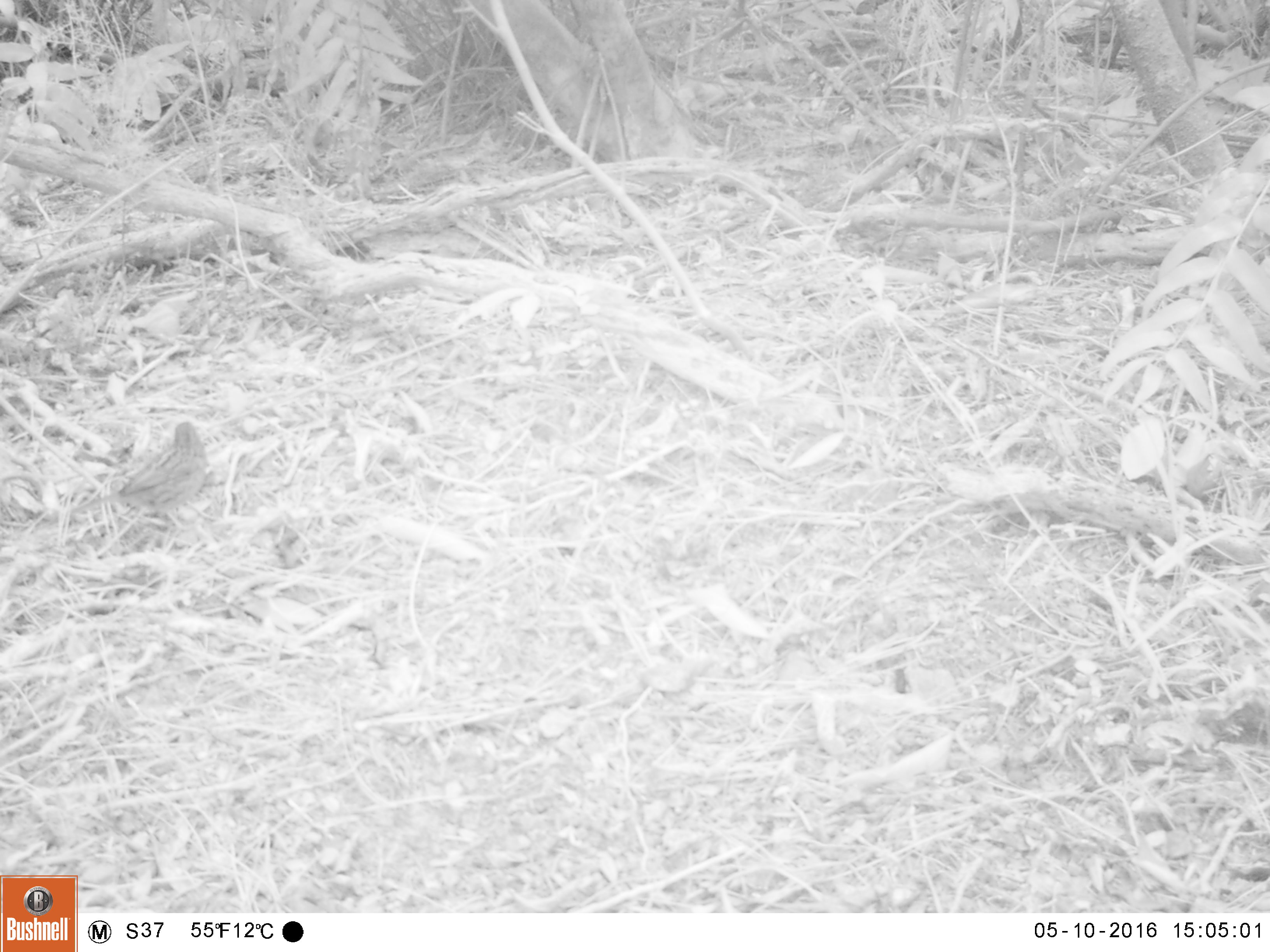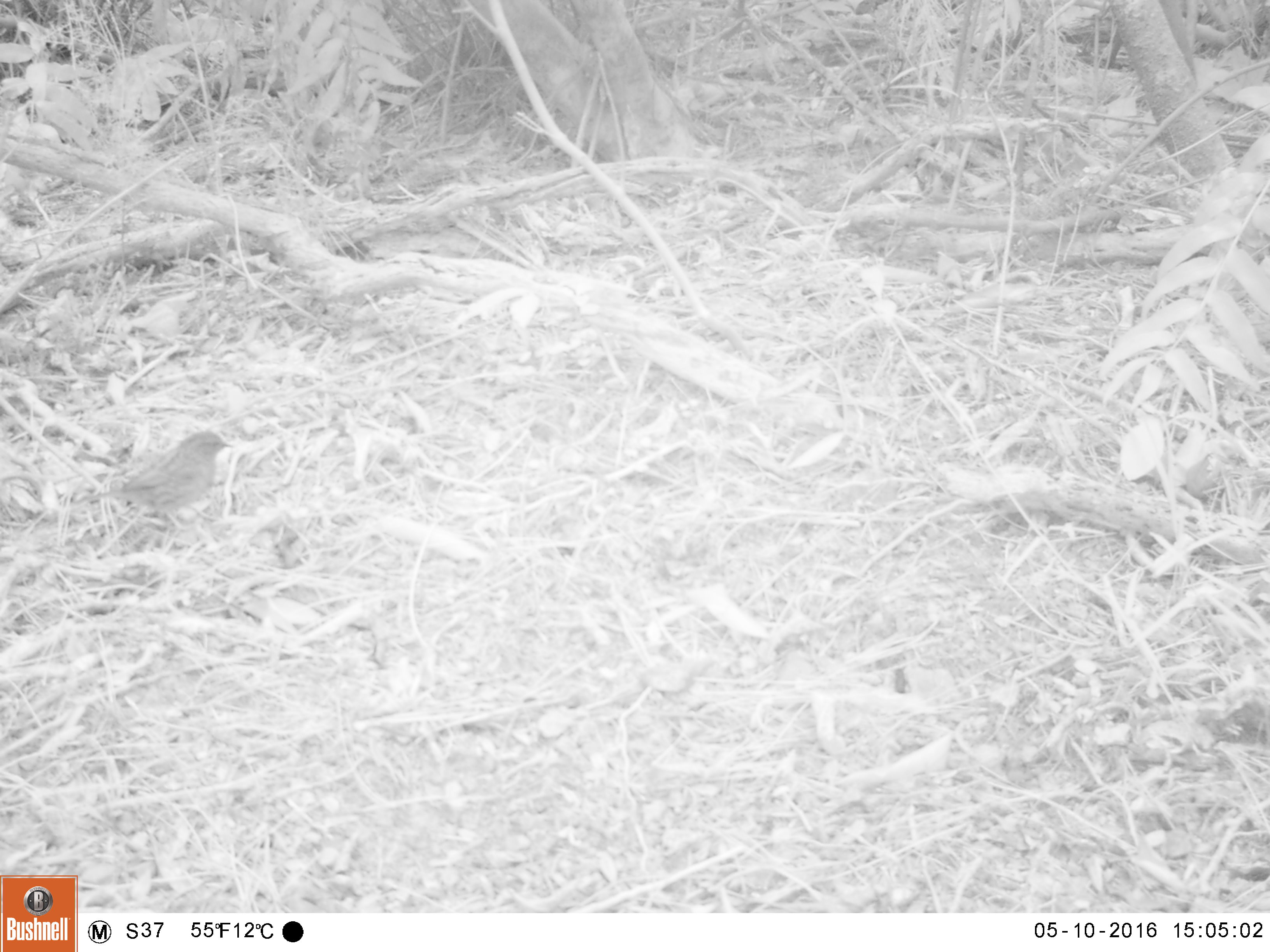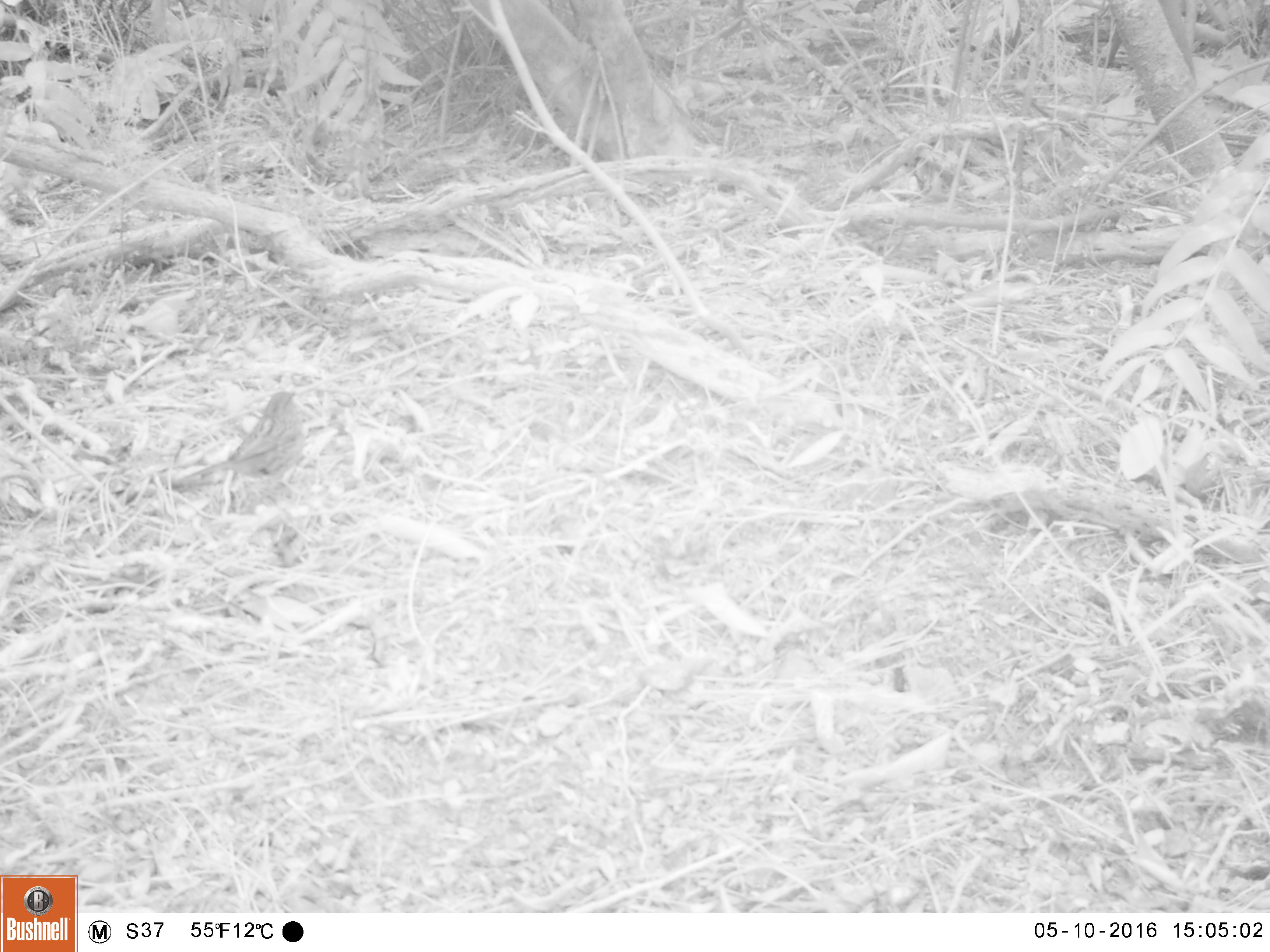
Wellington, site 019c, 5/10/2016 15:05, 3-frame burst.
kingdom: Animalia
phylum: Chordata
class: Aves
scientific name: Aves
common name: bird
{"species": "bird (Aves)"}